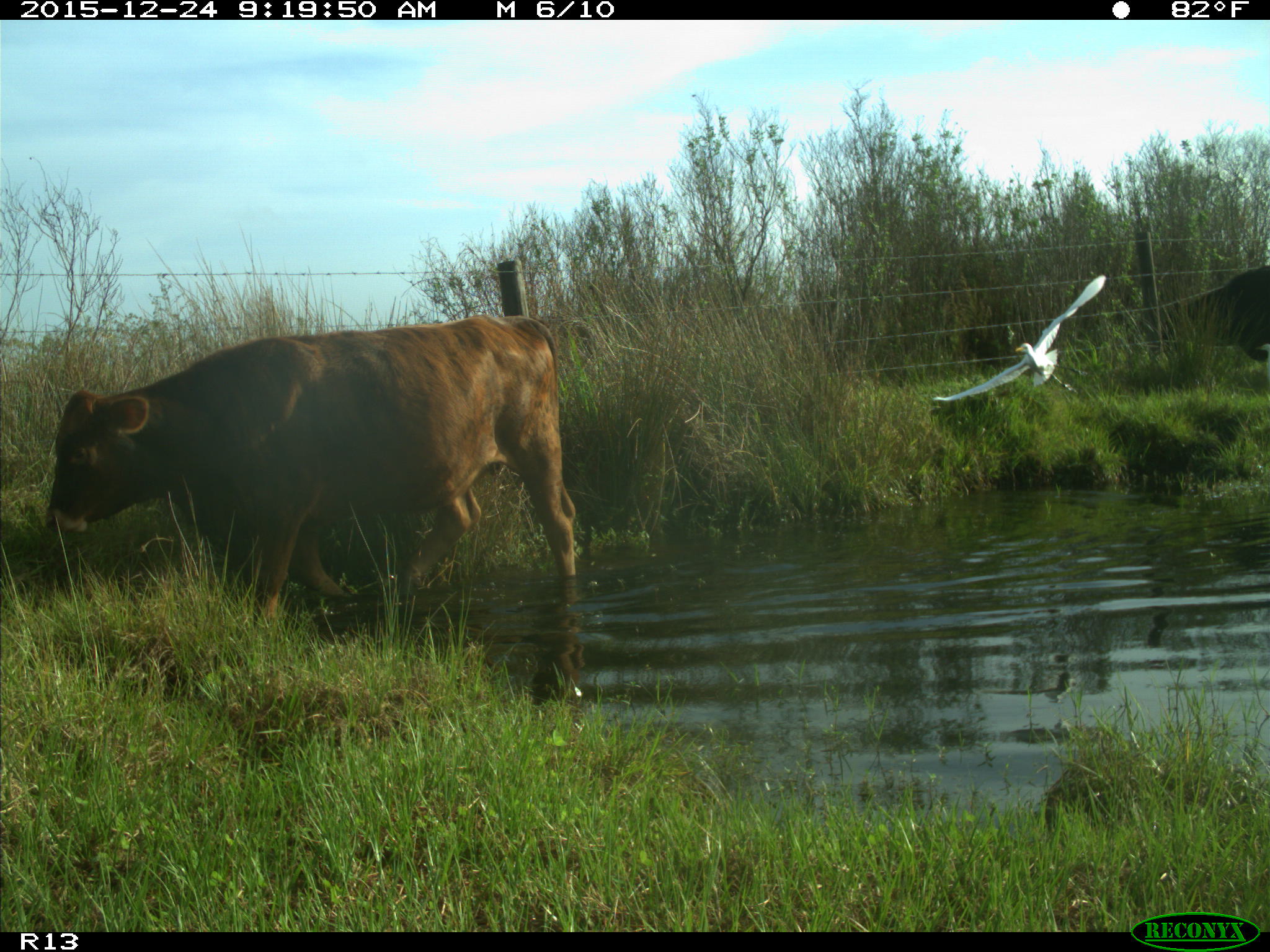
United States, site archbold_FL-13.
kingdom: Animalia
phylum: Chordata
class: Mammalia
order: Artiodactyla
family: Bovidae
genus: Bos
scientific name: Bos taurus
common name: domestic cow